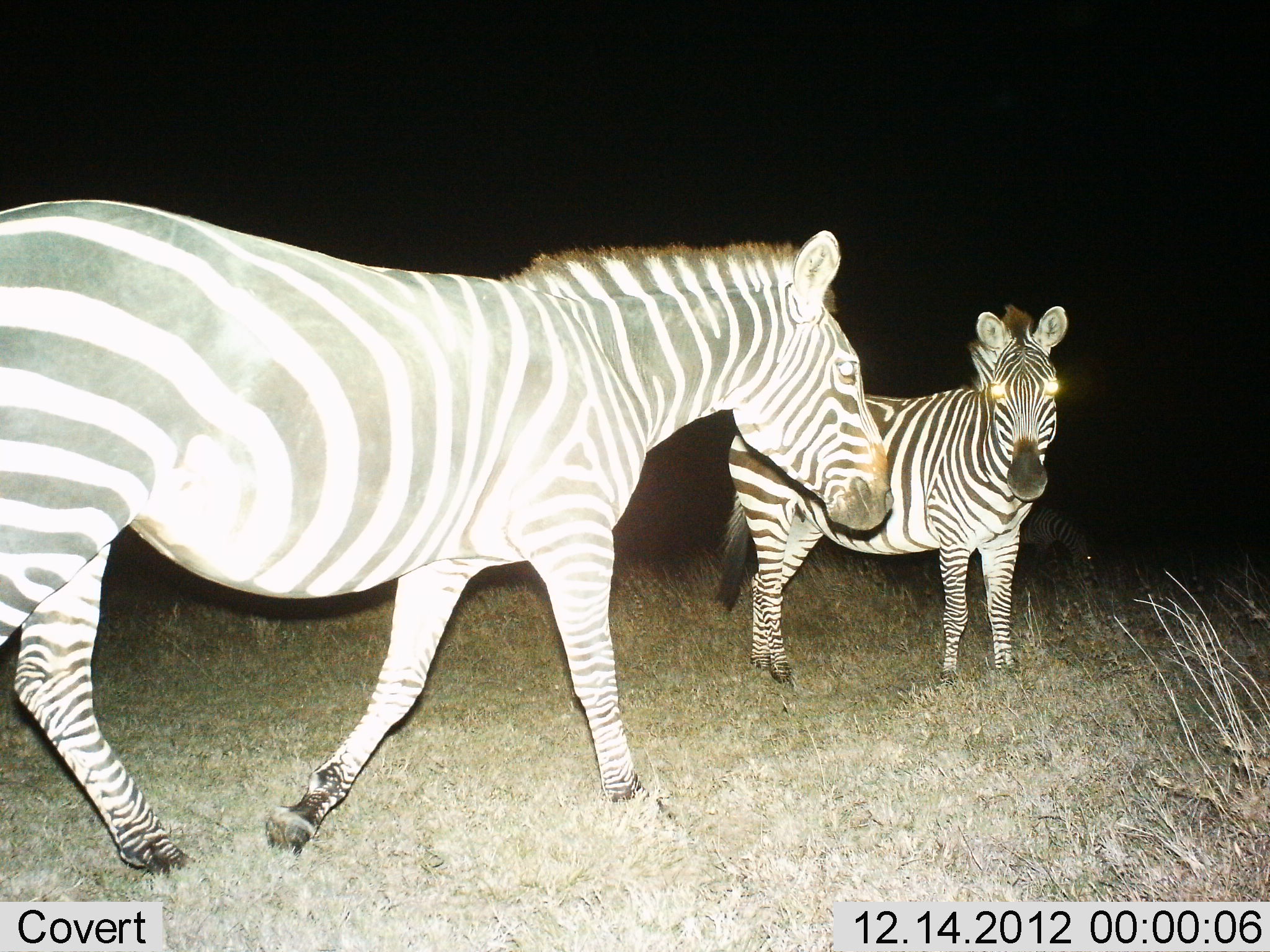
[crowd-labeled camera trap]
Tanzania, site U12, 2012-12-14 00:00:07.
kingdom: Animalia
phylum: Chordata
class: Mammalia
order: Perissodactyla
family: Equidae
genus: Equus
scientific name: Equus quagga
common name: plains zebra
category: zebra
Zebra (plains zebra) (Equus quagga), count 2. Behavior (volunteer vote fractions): standing 90%, resting 0%, moving 90%, interacting 0%. Young present (vote fraction): 10%. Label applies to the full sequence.